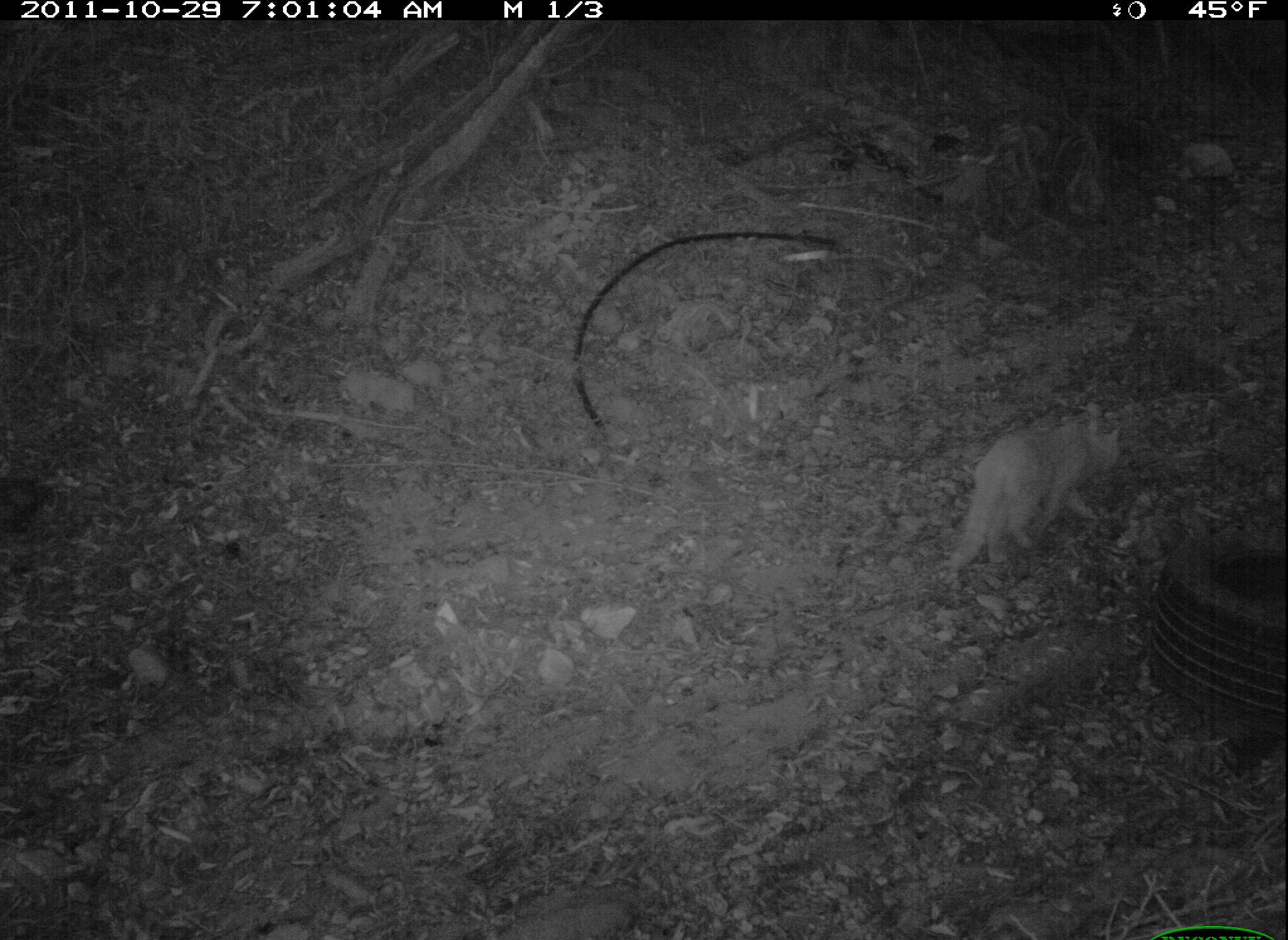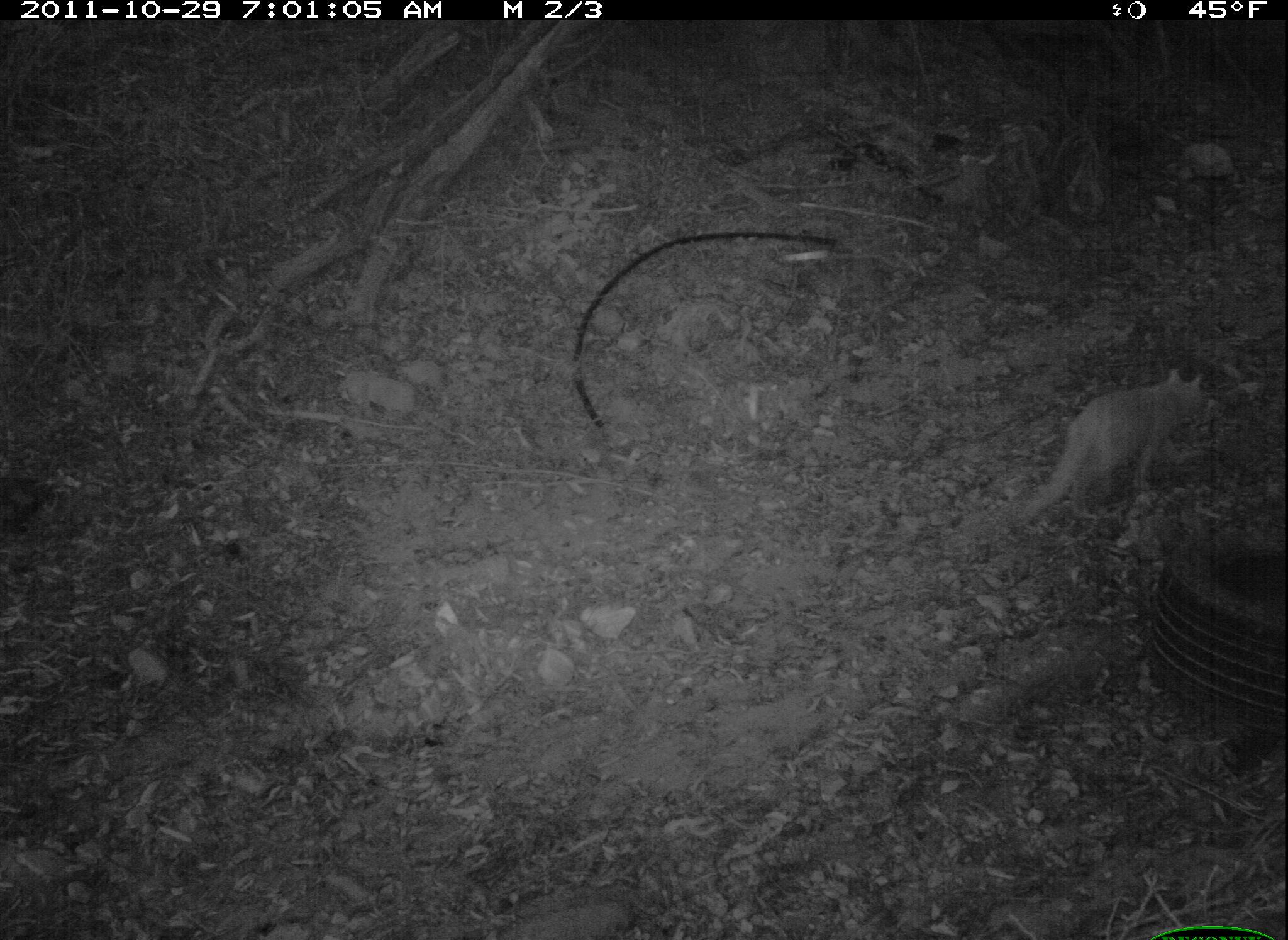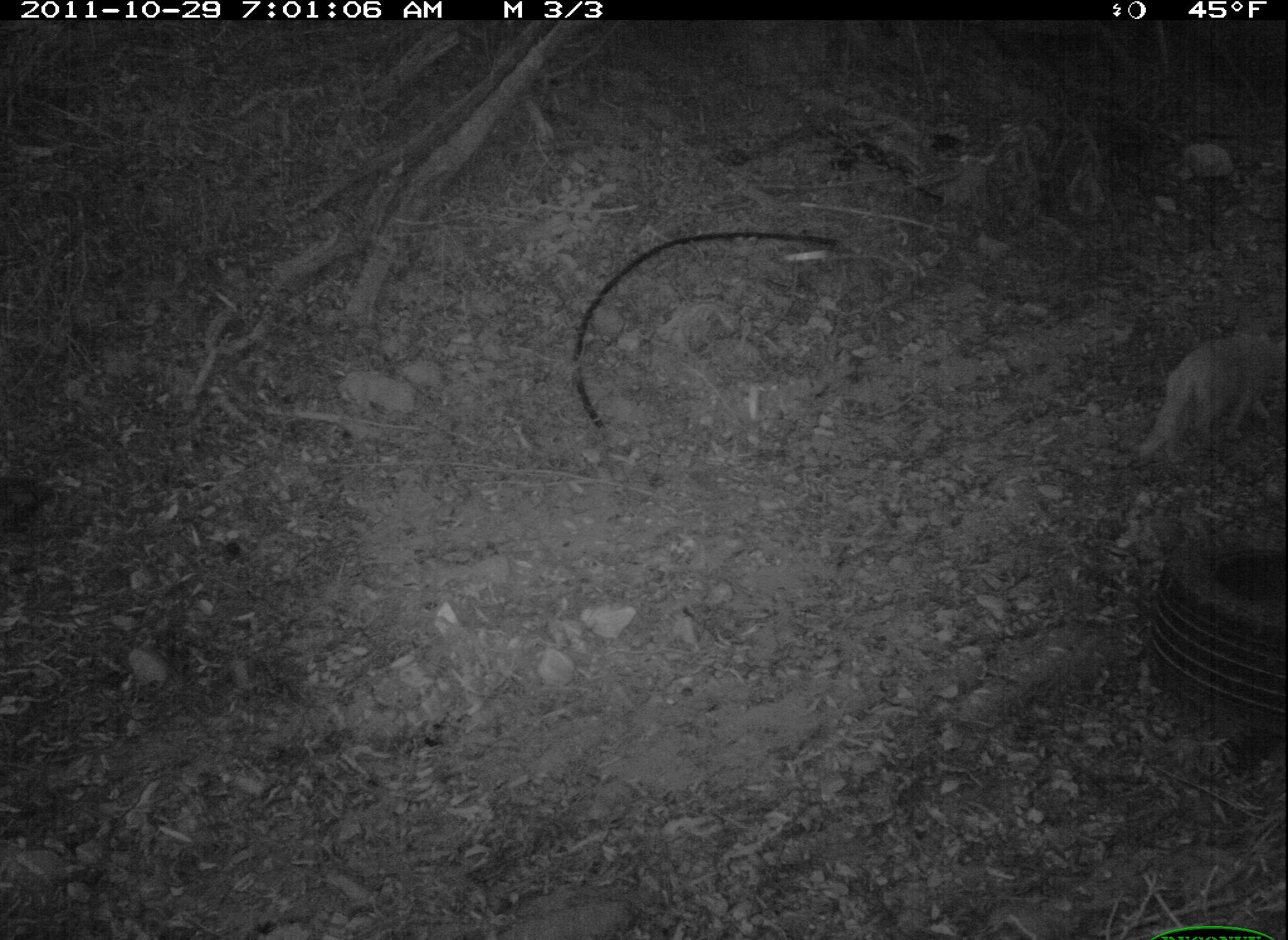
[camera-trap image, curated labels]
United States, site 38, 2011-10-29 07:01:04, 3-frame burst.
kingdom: Animalia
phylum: Chordata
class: Mammalia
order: Carnivora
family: Felidae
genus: Felis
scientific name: Felis catus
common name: cat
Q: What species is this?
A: Cat (Felis catus).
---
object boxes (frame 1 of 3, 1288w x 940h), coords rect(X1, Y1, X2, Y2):
cat: rect(935, 383, 1146, 575)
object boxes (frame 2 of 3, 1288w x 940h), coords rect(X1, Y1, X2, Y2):
cat: rect(952, 361, 1248, 535)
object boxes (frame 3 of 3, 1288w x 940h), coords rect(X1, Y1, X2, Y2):
cat: rect(1133, 327, 1270, 469)